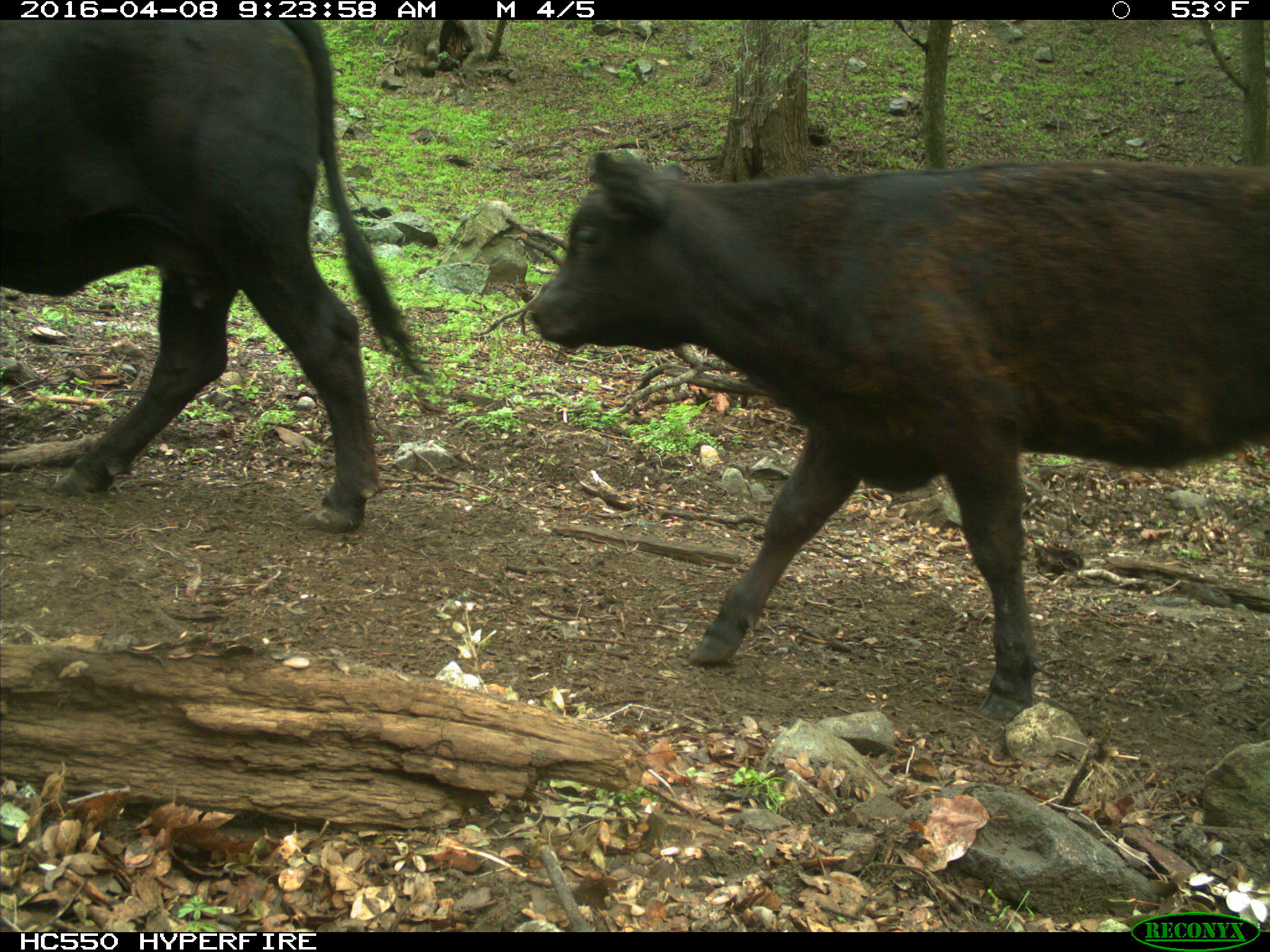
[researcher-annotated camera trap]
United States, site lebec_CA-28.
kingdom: Animalia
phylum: Chordata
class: Mammalia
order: Artiodactyla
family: Bovidae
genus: Bos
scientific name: Bos taurus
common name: domestic cow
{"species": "Bos taurus (domestic cow)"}